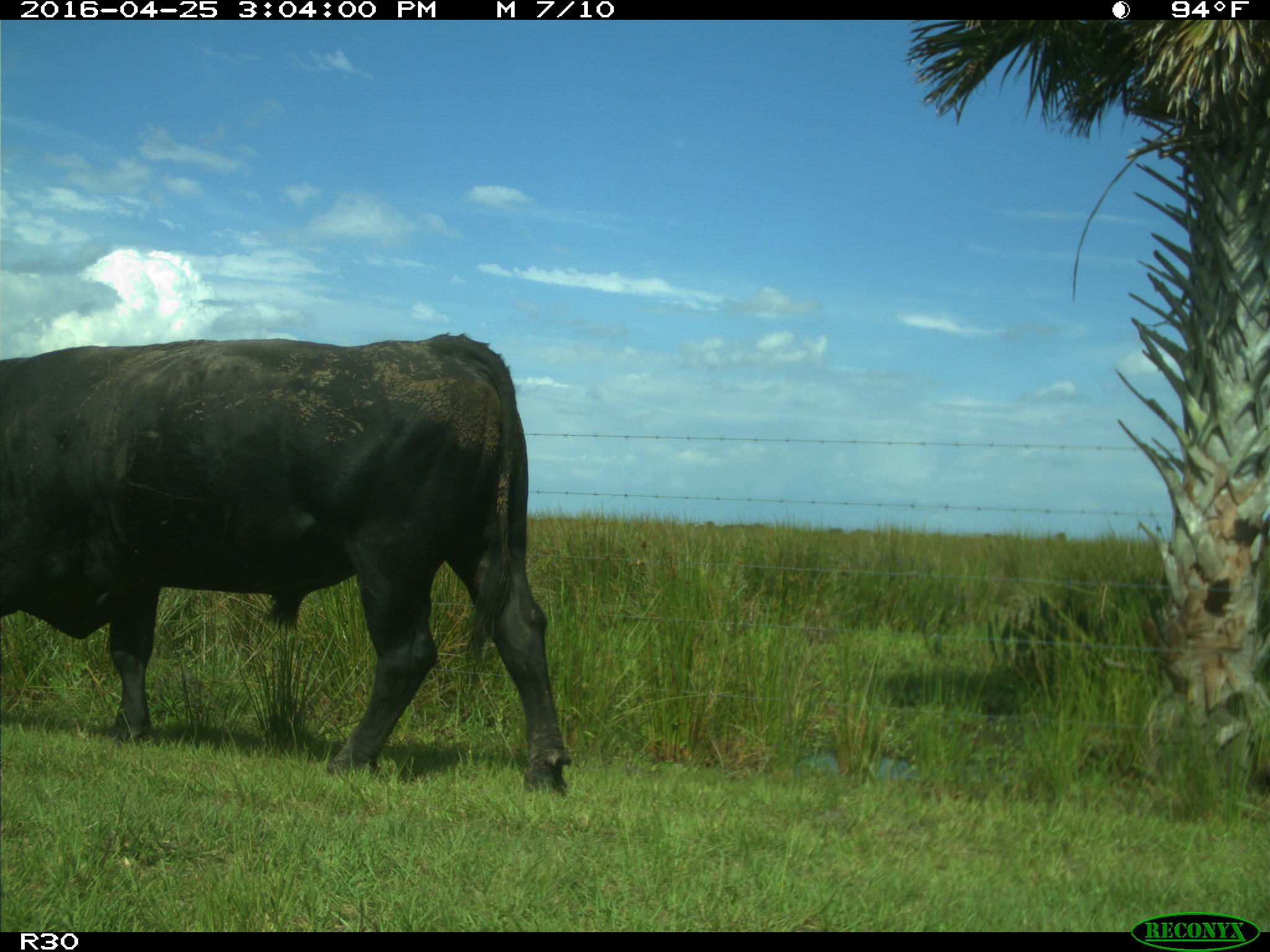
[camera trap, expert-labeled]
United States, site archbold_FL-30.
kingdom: Animalia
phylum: Chordata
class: Mammalia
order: Artiodactyla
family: Bovidae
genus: Bos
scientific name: Bos taurus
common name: domestic cow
Bos taurus (domestic cow).